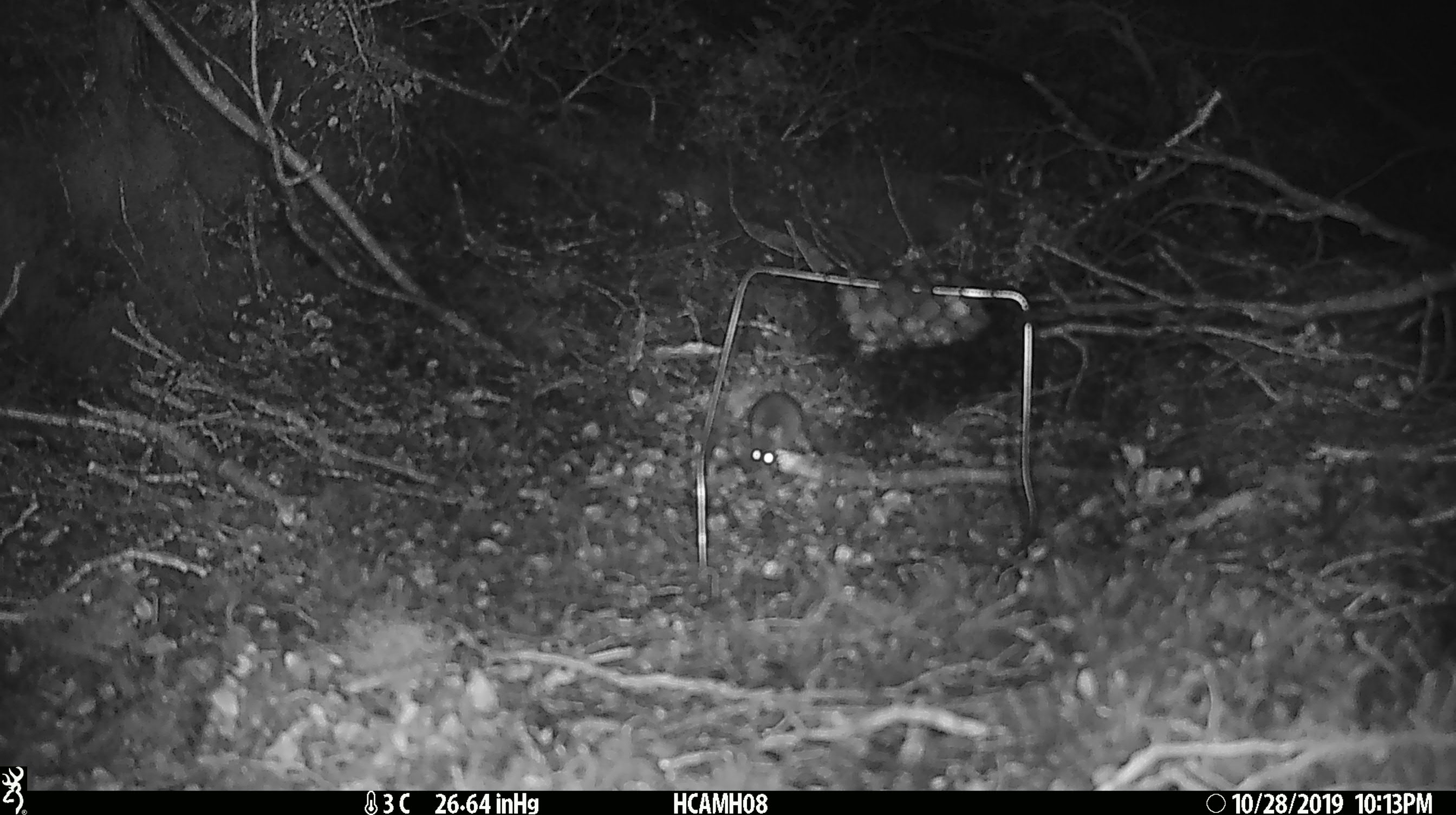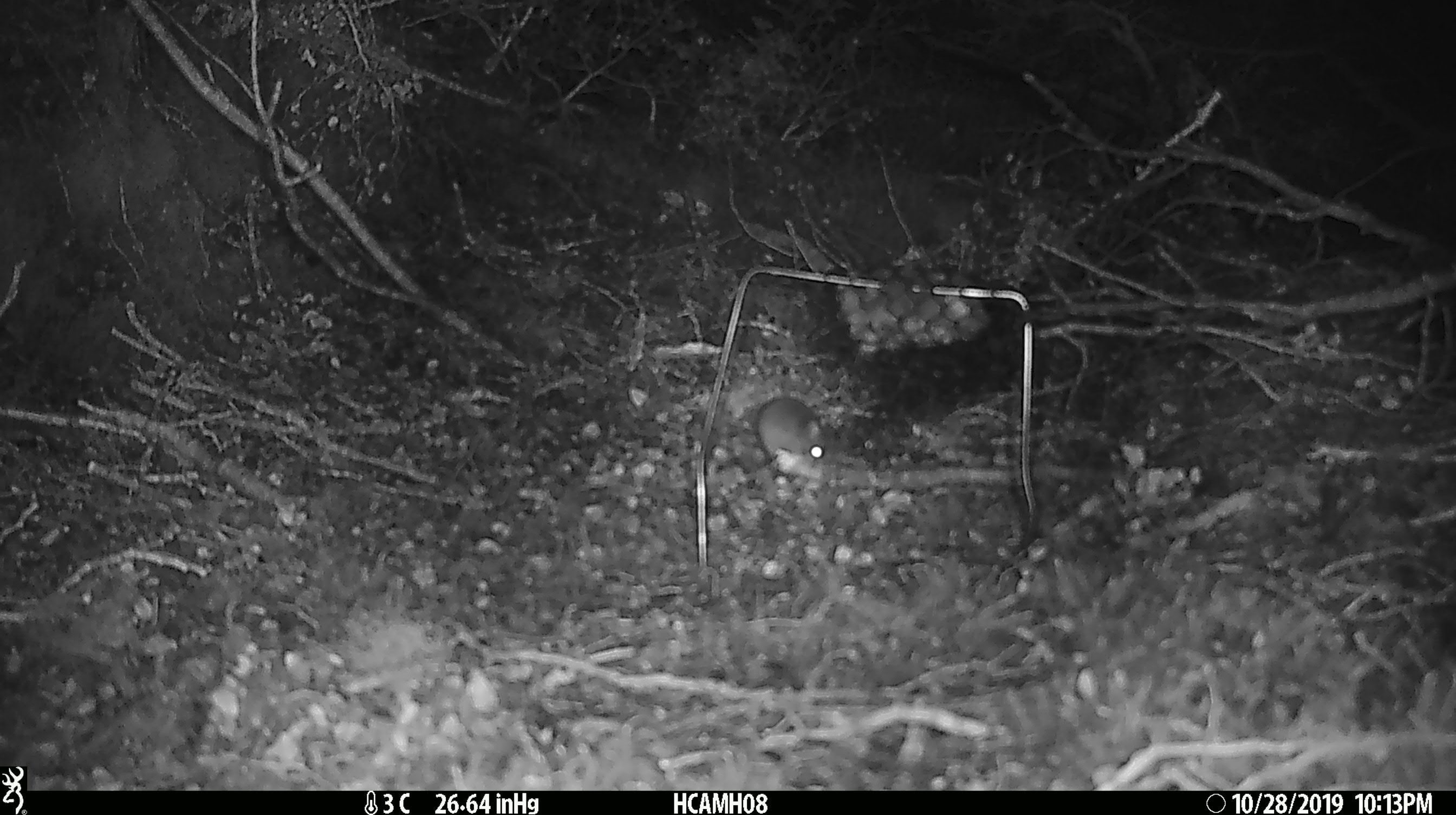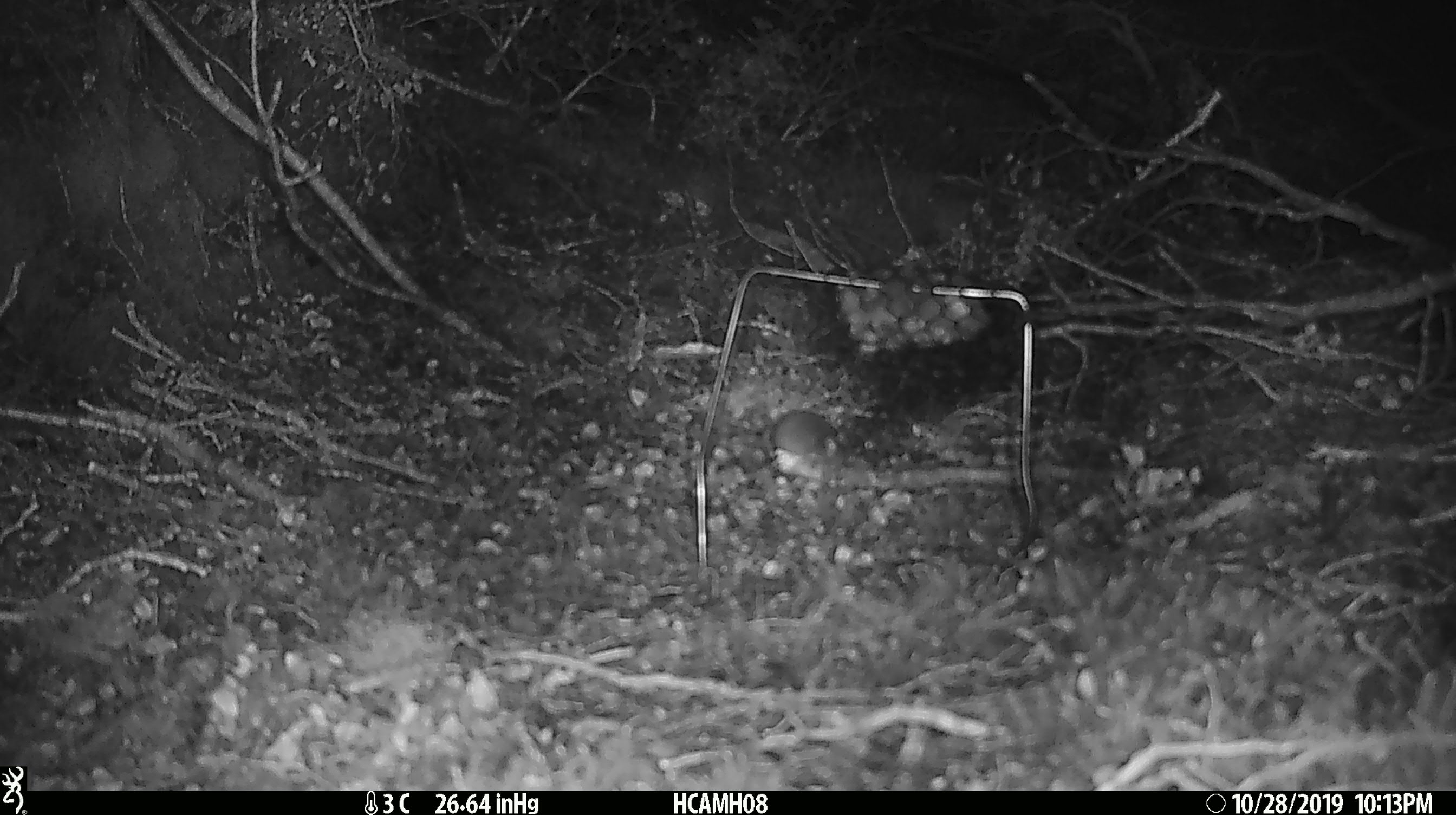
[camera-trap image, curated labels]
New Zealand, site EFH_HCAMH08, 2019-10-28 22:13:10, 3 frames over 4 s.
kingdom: Animalia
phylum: Chordata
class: Mammalia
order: Rodentia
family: Muridae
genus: Mus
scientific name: Mus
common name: mouse